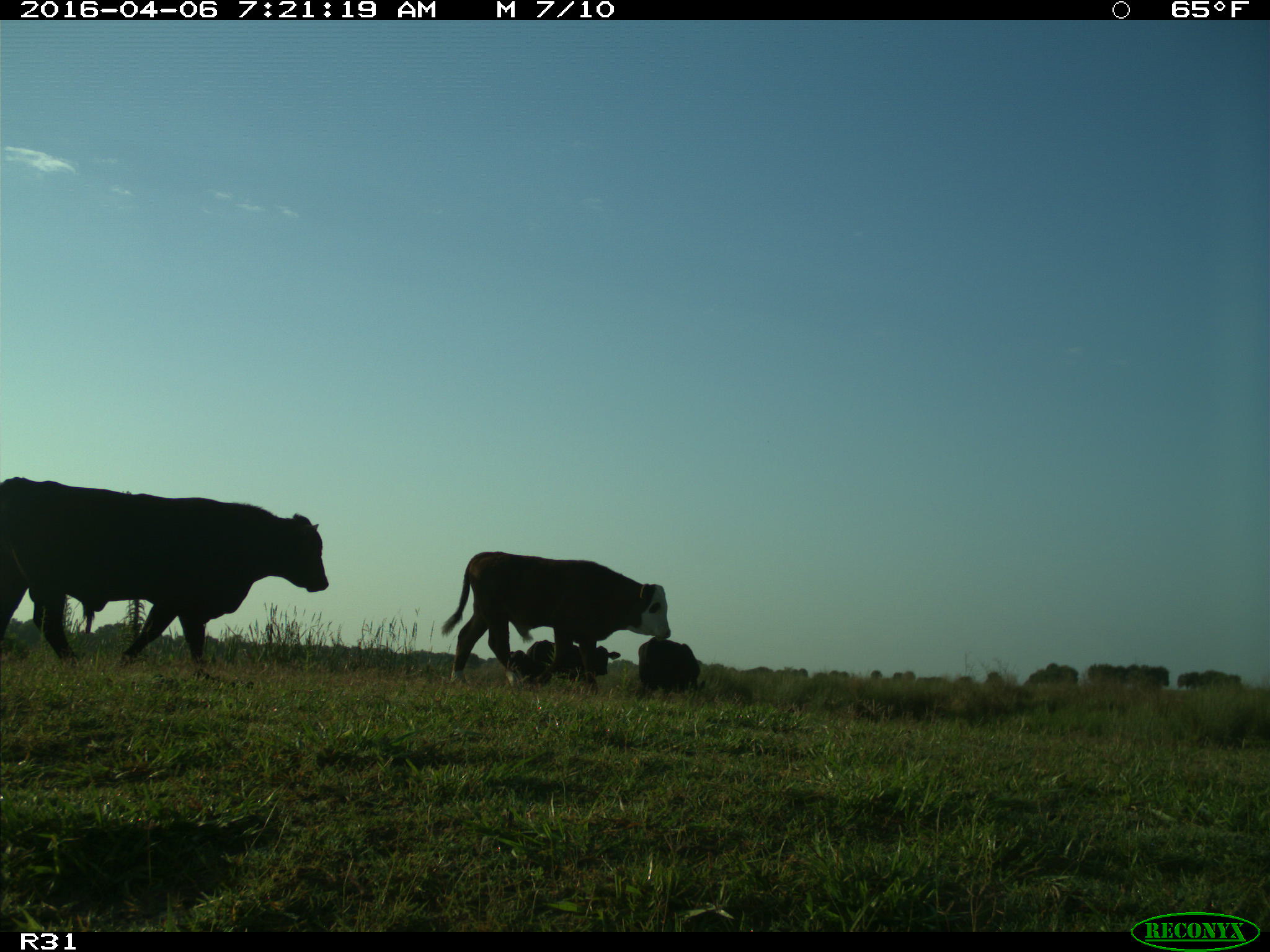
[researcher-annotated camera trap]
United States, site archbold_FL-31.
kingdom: Animalia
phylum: Chordata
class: Mammalia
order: Artiodactyla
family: Bovidae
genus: Bos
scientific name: Bos taurus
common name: domestic cow